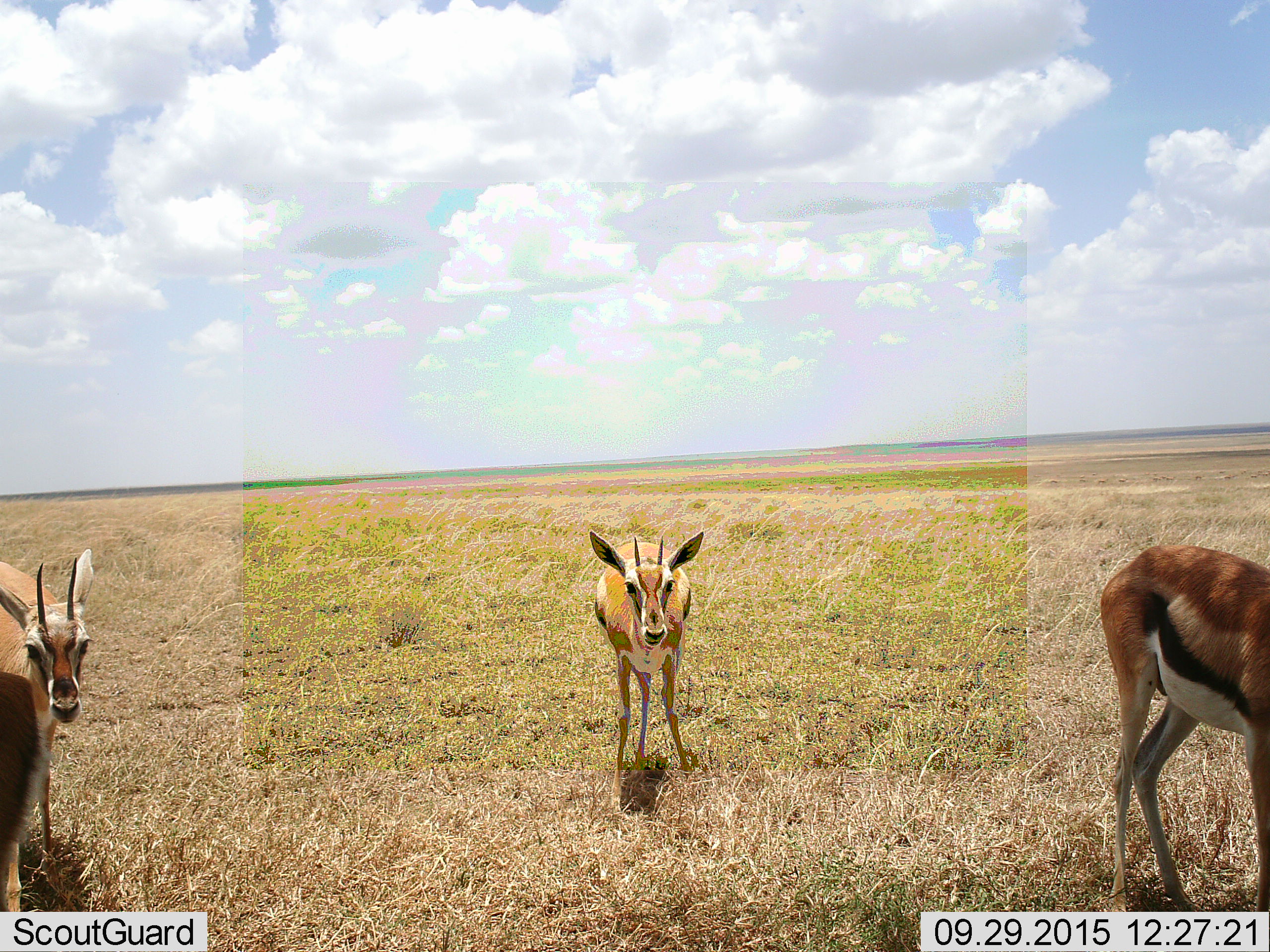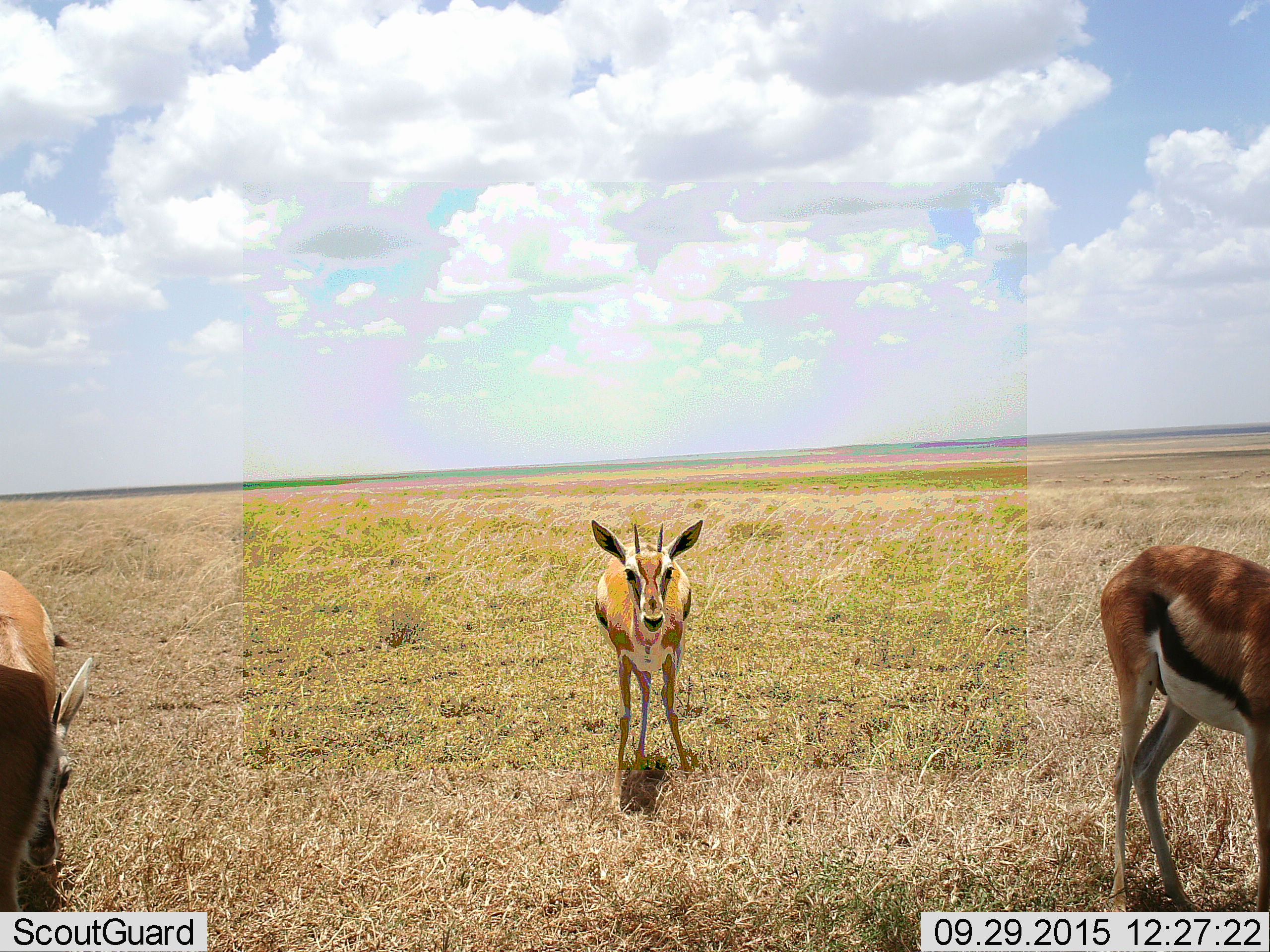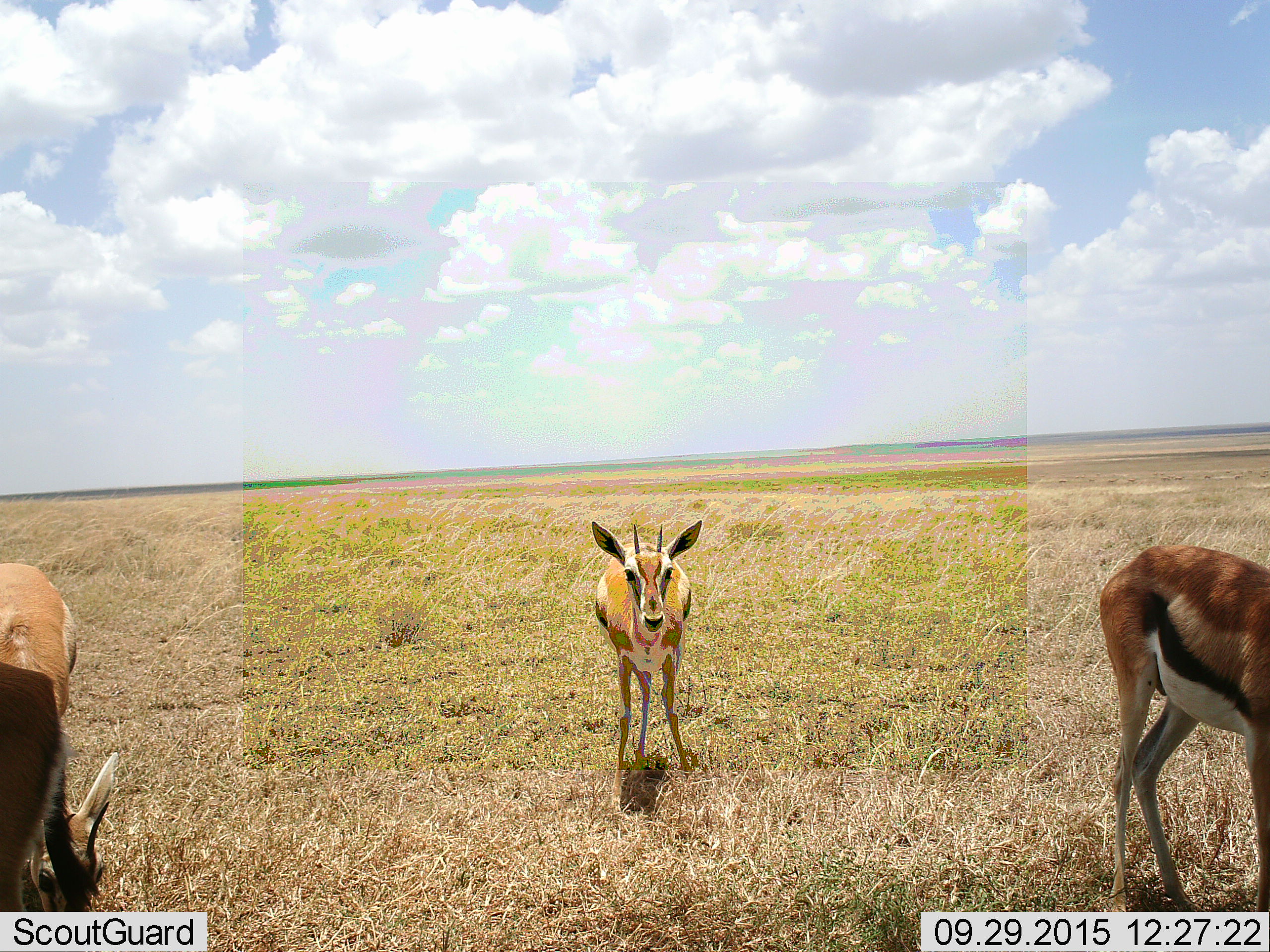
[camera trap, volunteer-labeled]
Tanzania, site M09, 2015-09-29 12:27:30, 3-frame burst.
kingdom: Animalia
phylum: Chordata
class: Mammalia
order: Artiodactyla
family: Bovidae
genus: Eudorcas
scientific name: Eudorcas thomsonii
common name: thomson's gazelle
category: gazellethomsons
Gazellethomsons (thomson's gazelle) (Eudorcas thomsonii), count 3. Behavior (volunteer vote fractions): standing 100%, resting 0%, moving 0%, interacting 0%. Young present (vote fraction): 0%. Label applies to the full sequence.